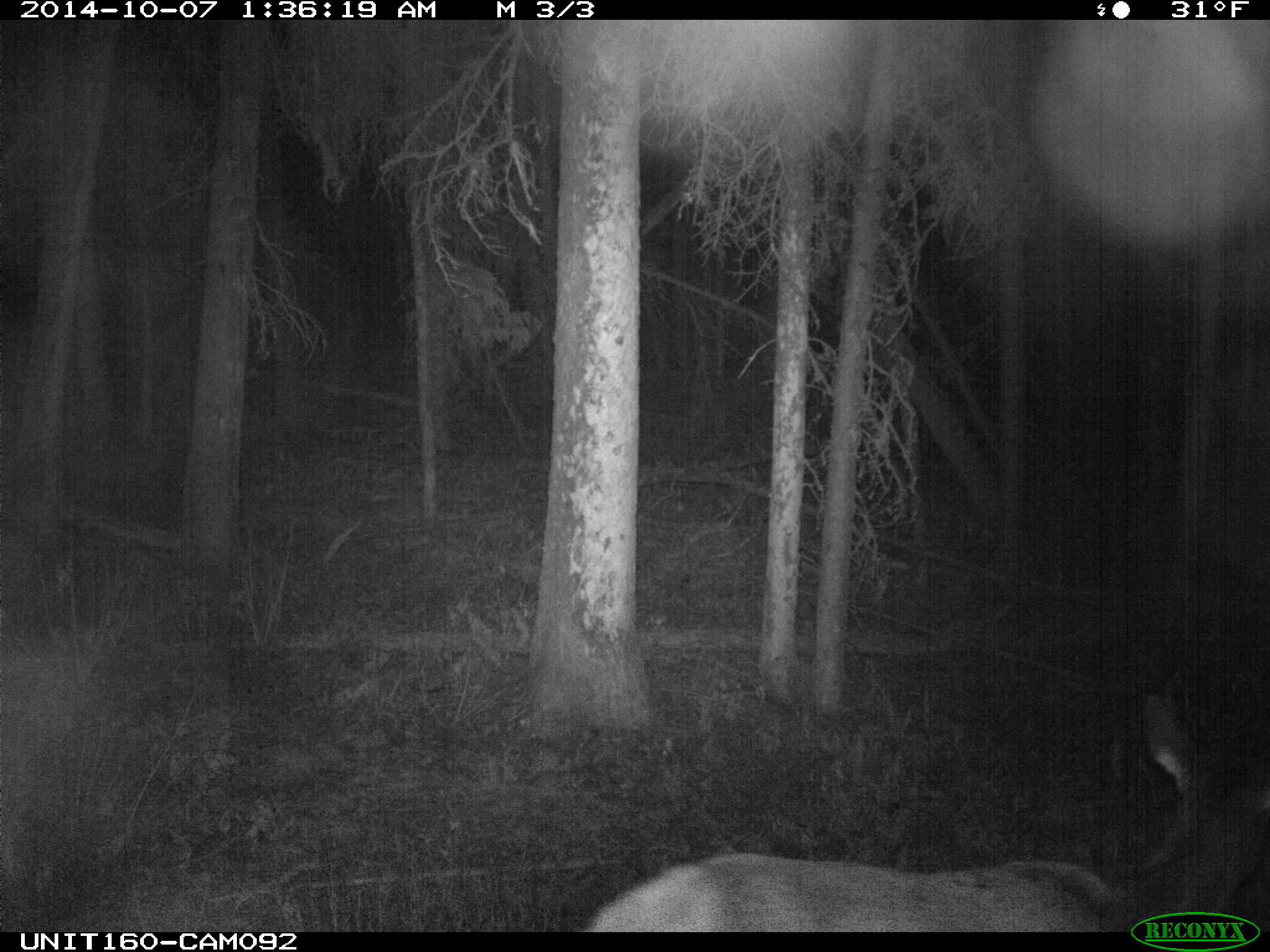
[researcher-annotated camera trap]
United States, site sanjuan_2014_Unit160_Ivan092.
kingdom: Animalia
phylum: Chordata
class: Mammalia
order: Artiodactyla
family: Cervidae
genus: Cervus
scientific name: Cervus elaphus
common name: red deer